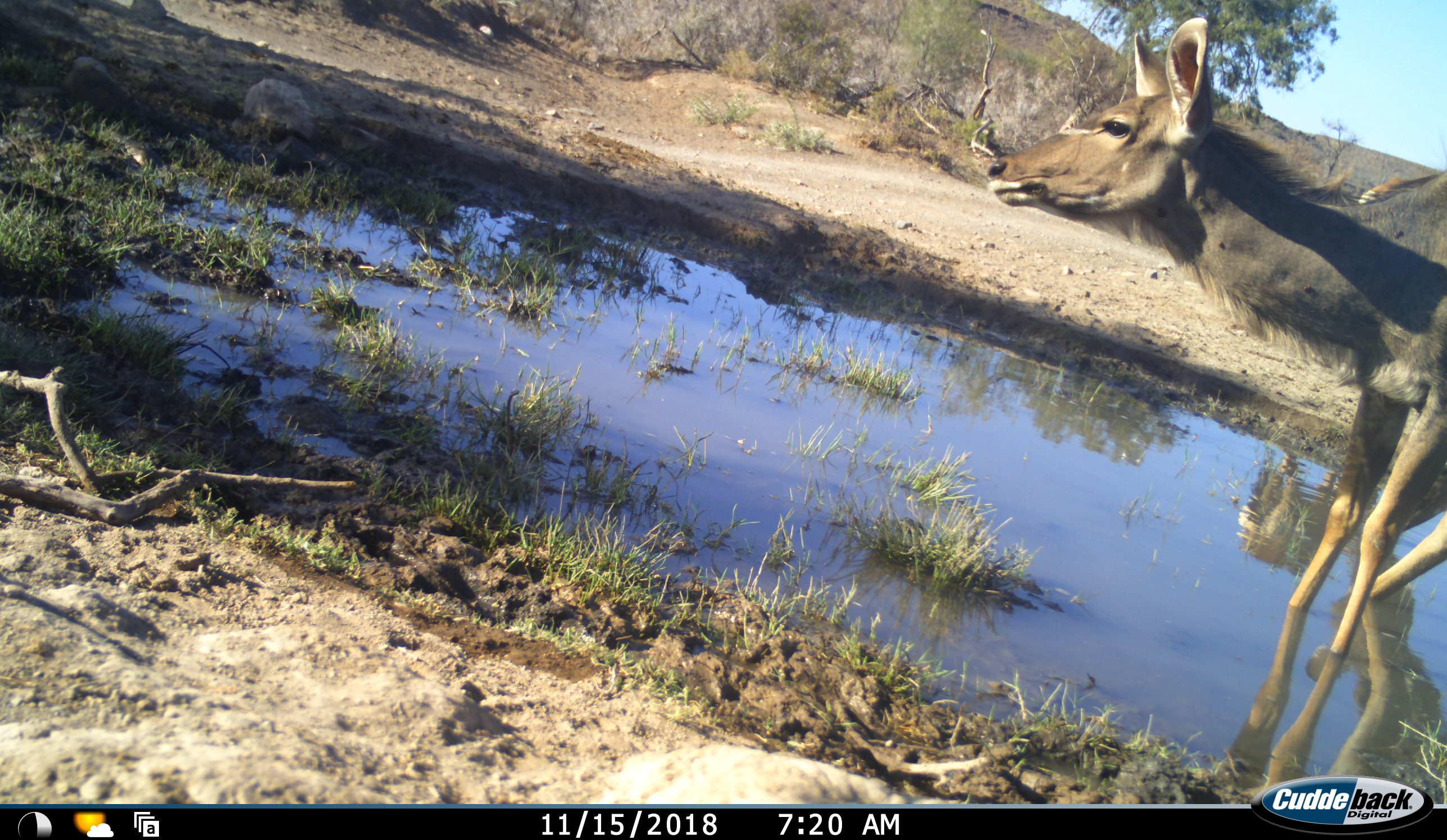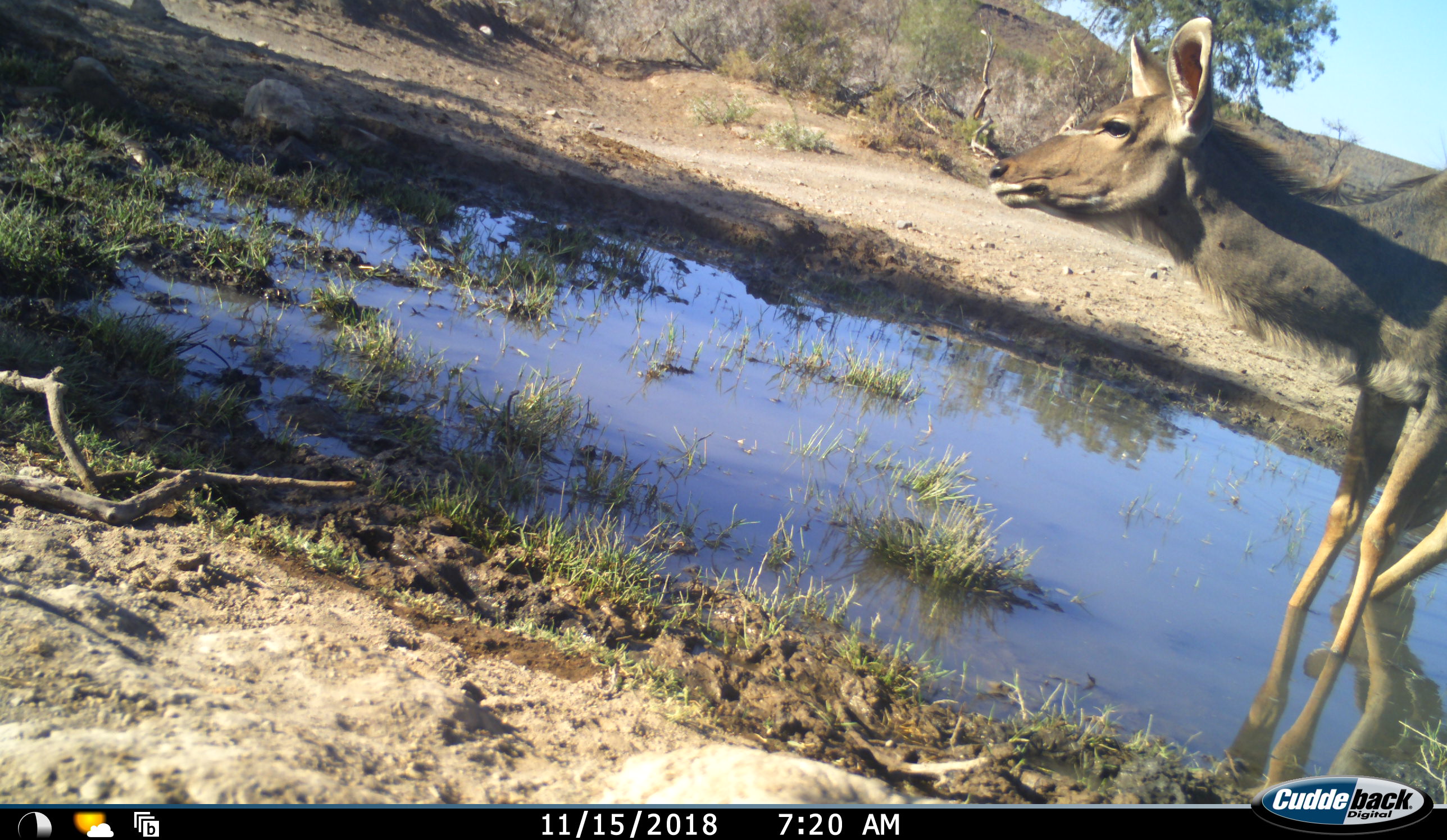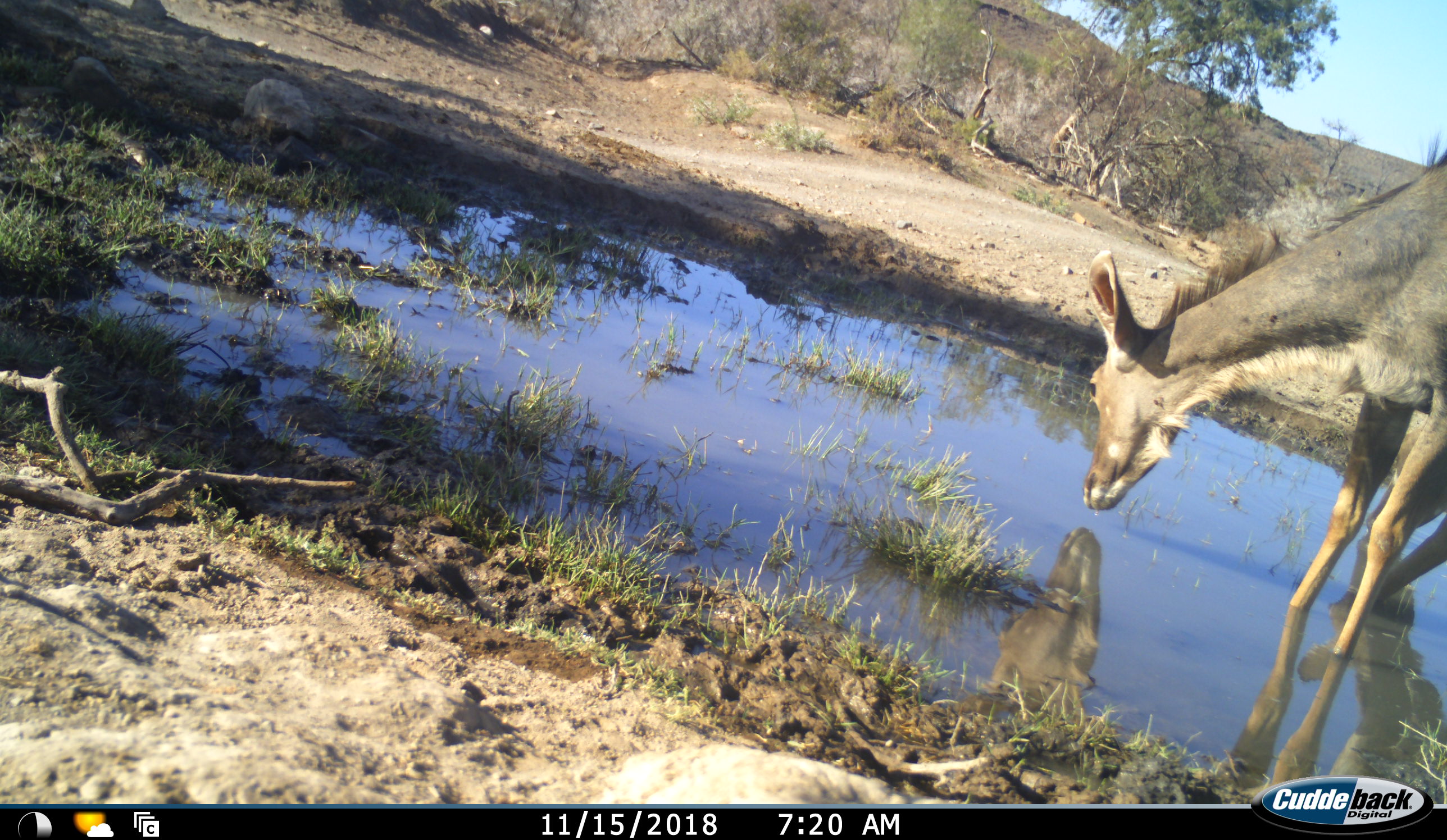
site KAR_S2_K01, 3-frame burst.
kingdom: Animalia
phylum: Chordata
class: Mammalia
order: Artiodactyla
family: Bovidae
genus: Tragelaphus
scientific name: Tragelaphus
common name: kudu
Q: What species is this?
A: Kudu (Tragelaphus).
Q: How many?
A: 2.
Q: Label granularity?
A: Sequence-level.